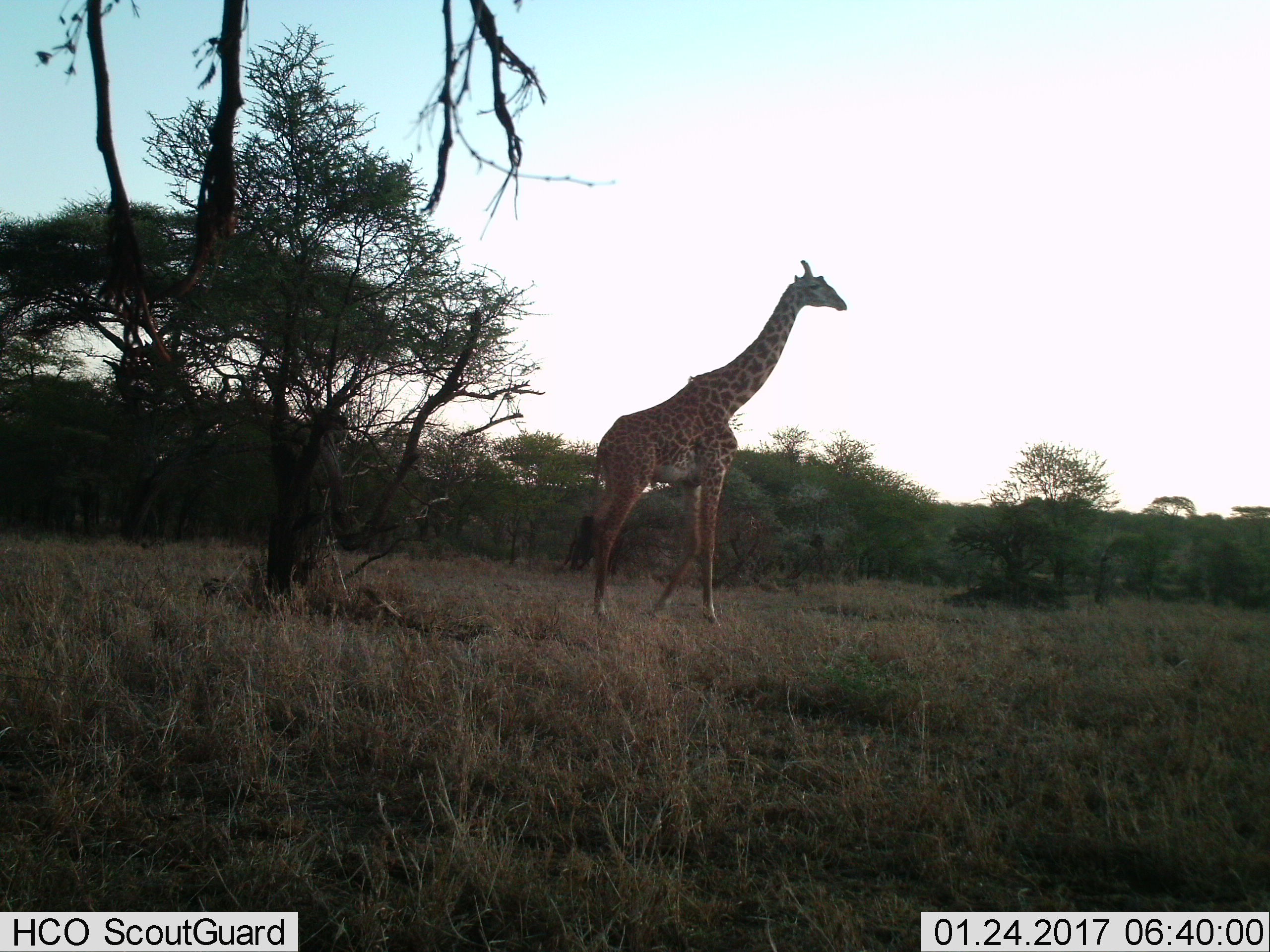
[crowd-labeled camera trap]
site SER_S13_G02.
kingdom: Animalia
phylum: Chordata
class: Mammalia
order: Artiodactyla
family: Giraffidae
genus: Giraffa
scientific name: Giraffa camelopardalis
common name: giraffe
Giraffe (Giraffa camelopardalis), count 1. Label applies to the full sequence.